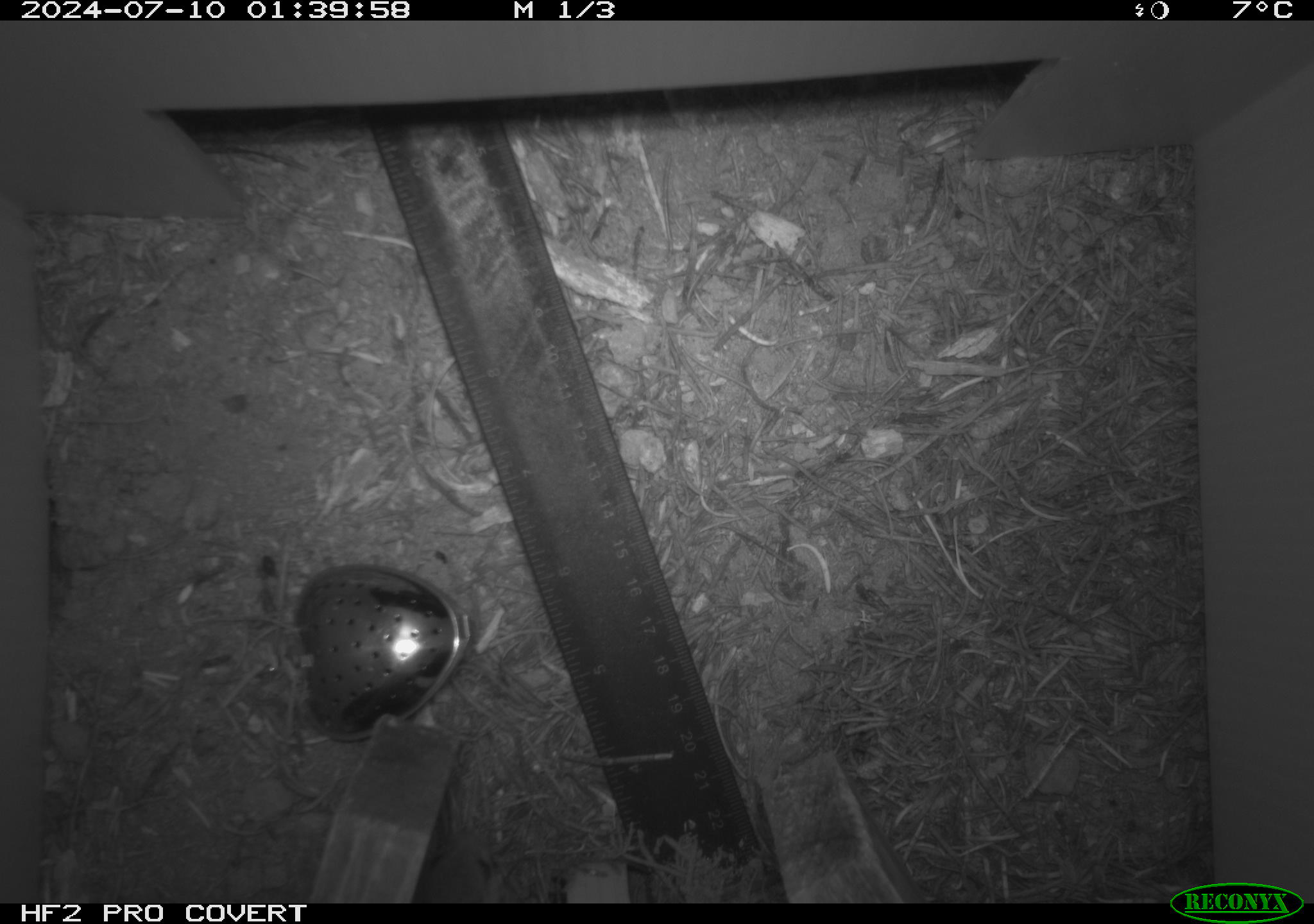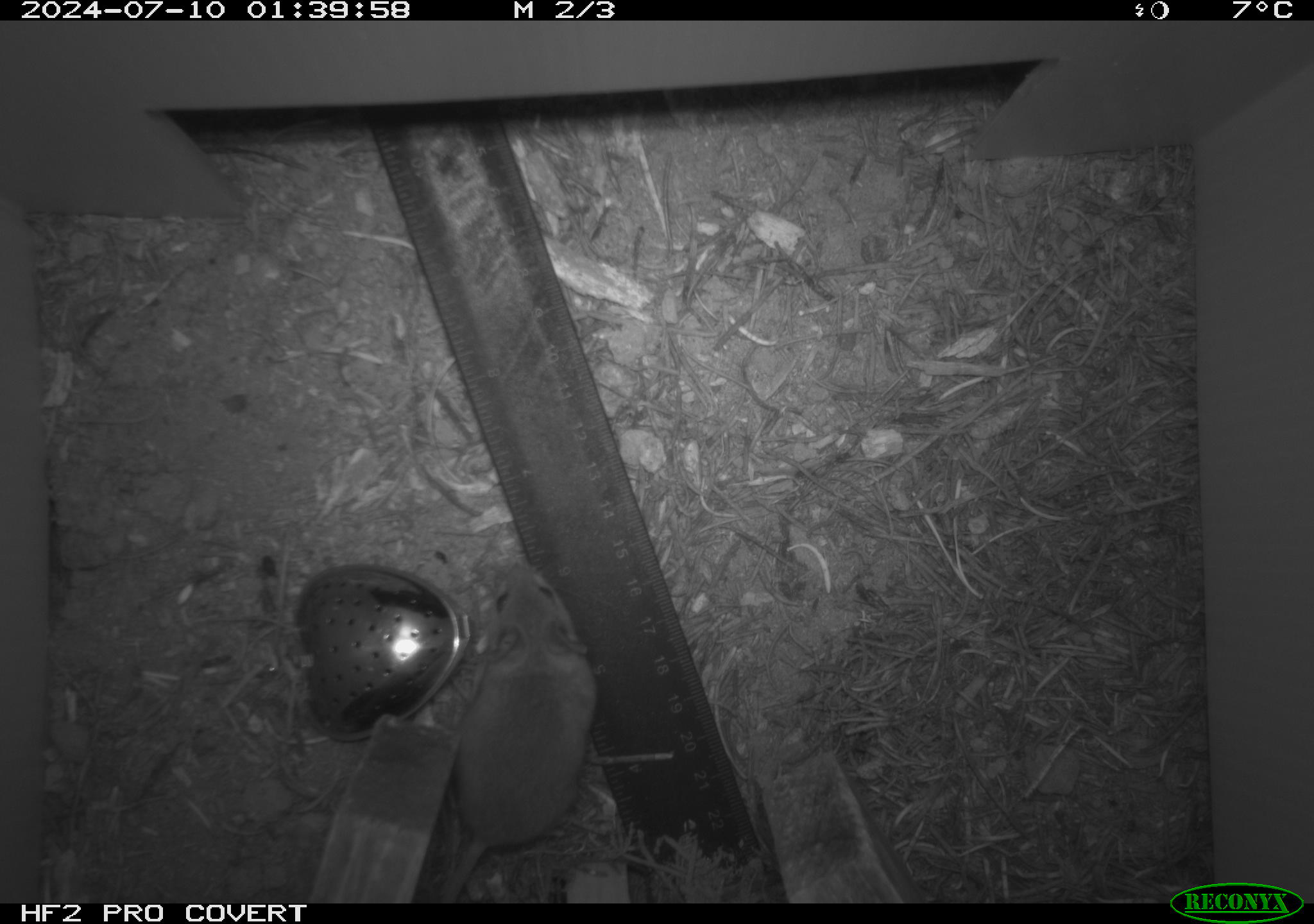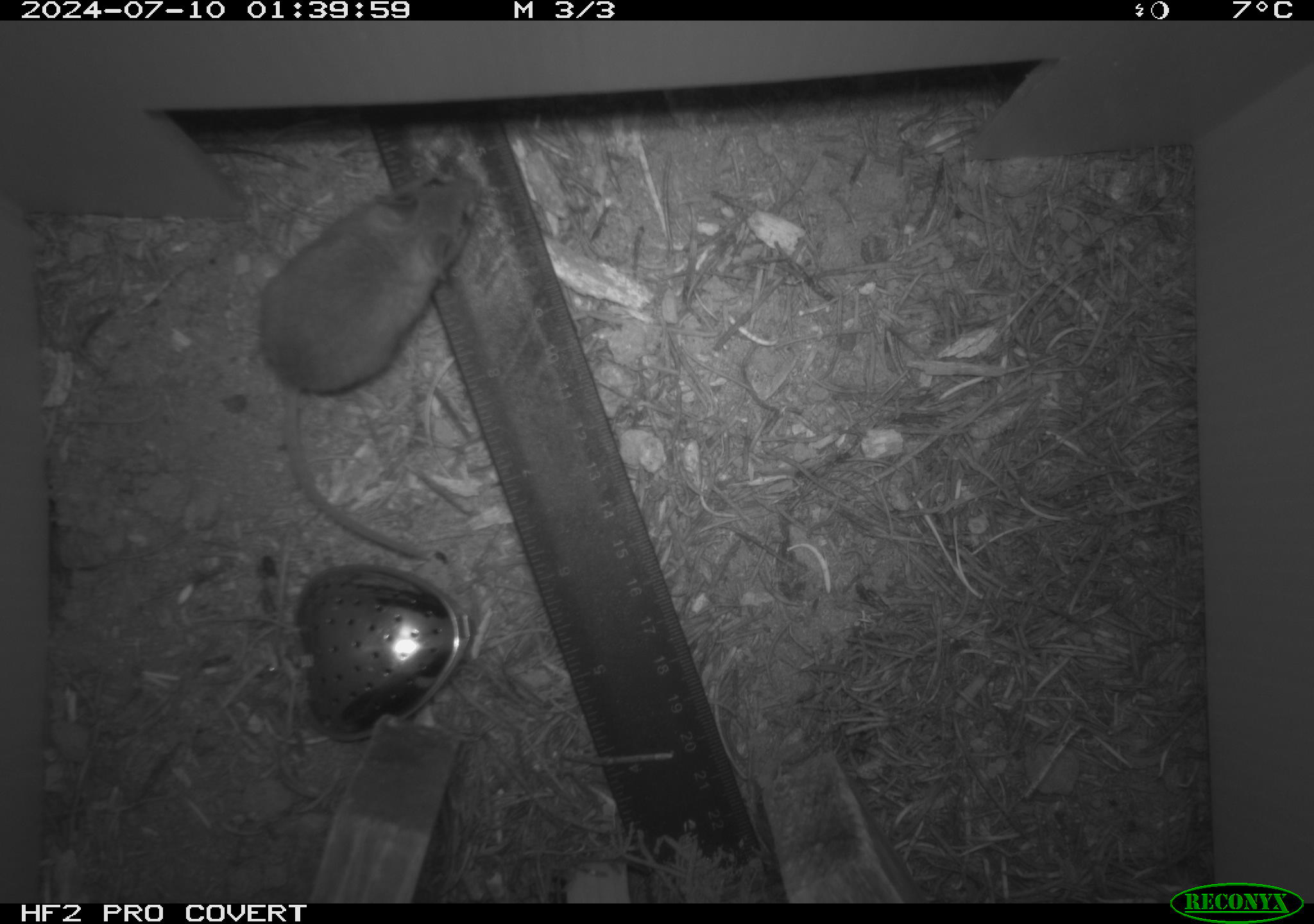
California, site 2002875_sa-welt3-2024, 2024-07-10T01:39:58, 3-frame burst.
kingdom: Animalia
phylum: Chordata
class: Mammalia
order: Rodentia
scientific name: Rodentia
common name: mouse species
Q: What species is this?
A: Mouse species (Rodentia).